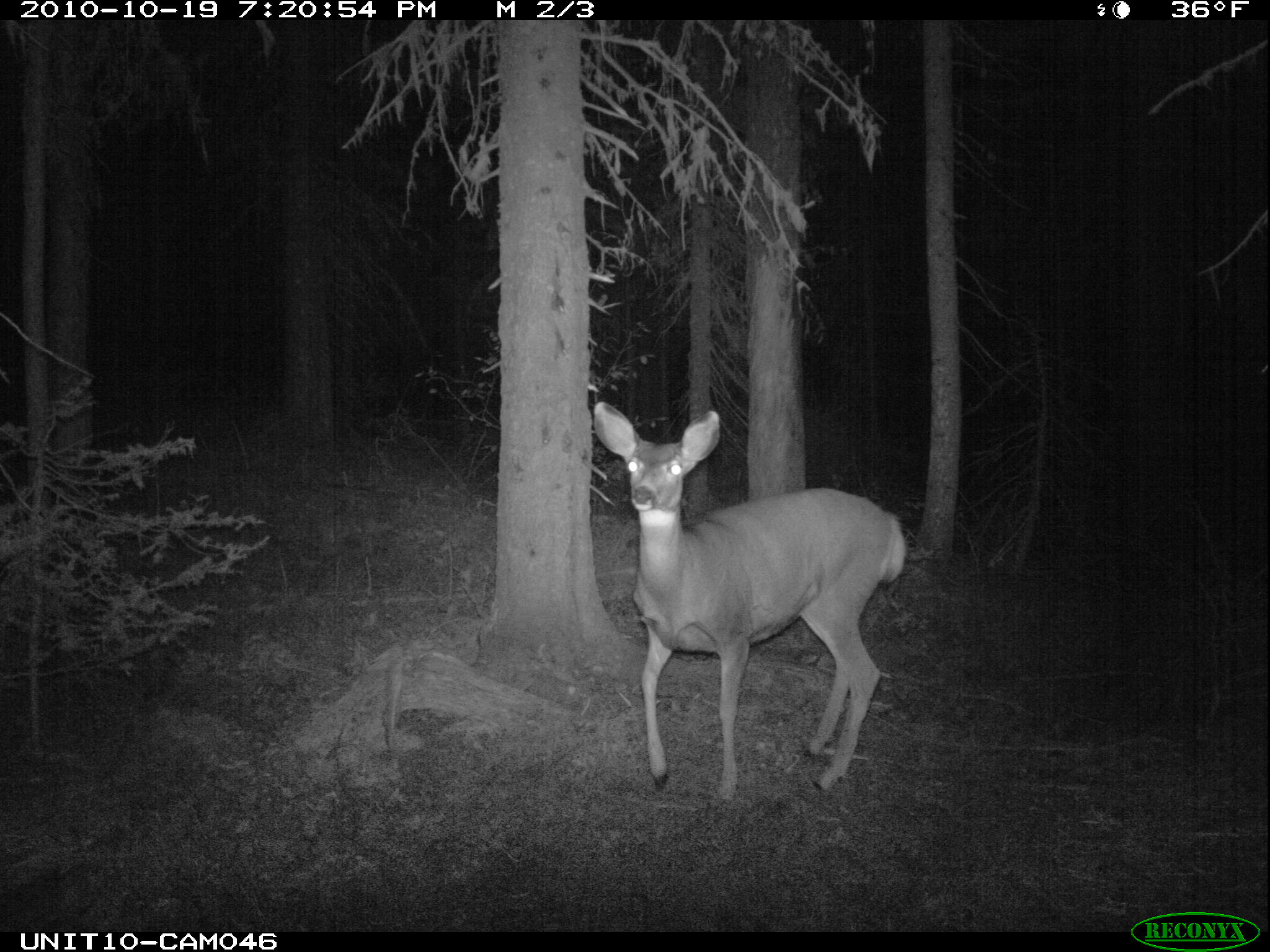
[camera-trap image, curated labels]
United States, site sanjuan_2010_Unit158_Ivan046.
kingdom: Animalia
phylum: Chordata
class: Mammalia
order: Artiodactyla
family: Cervidae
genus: Odocoileus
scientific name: Odocoileus hemionus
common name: mule deer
Odocoileus hemionus (mule deer).